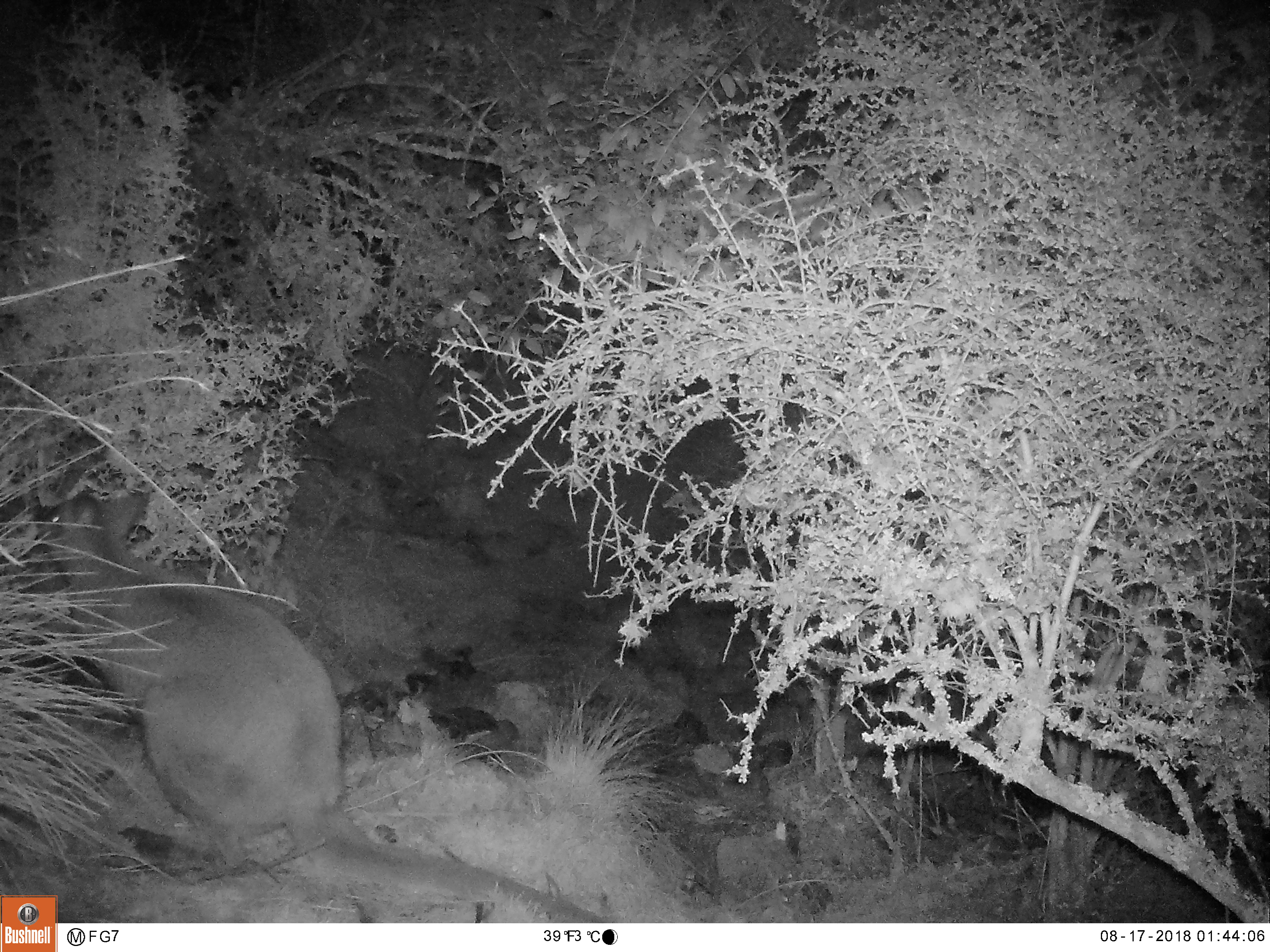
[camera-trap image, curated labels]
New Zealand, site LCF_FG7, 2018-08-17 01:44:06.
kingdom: Animalia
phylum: Chordata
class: Mammalia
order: Diprotodontia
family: Macropodidae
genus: Notamacropus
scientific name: Notamacropus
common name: wallaby